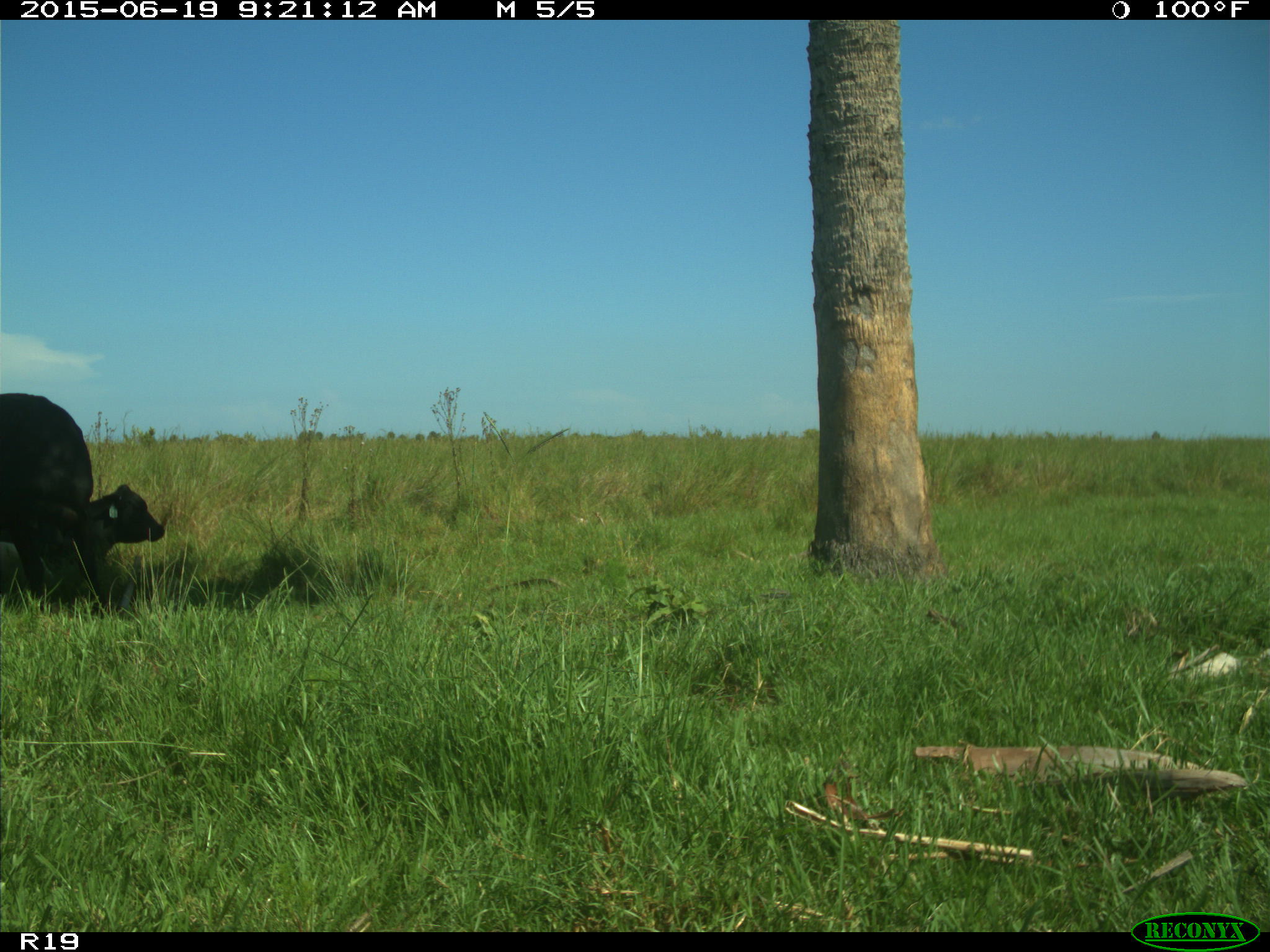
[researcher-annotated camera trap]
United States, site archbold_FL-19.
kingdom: Animalia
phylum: Chordata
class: Mammalia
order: Artiodactyla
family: Bovidae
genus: Bos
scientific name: Bos taurus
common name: domestic cow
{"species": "Bos taurus (domestic cow)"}